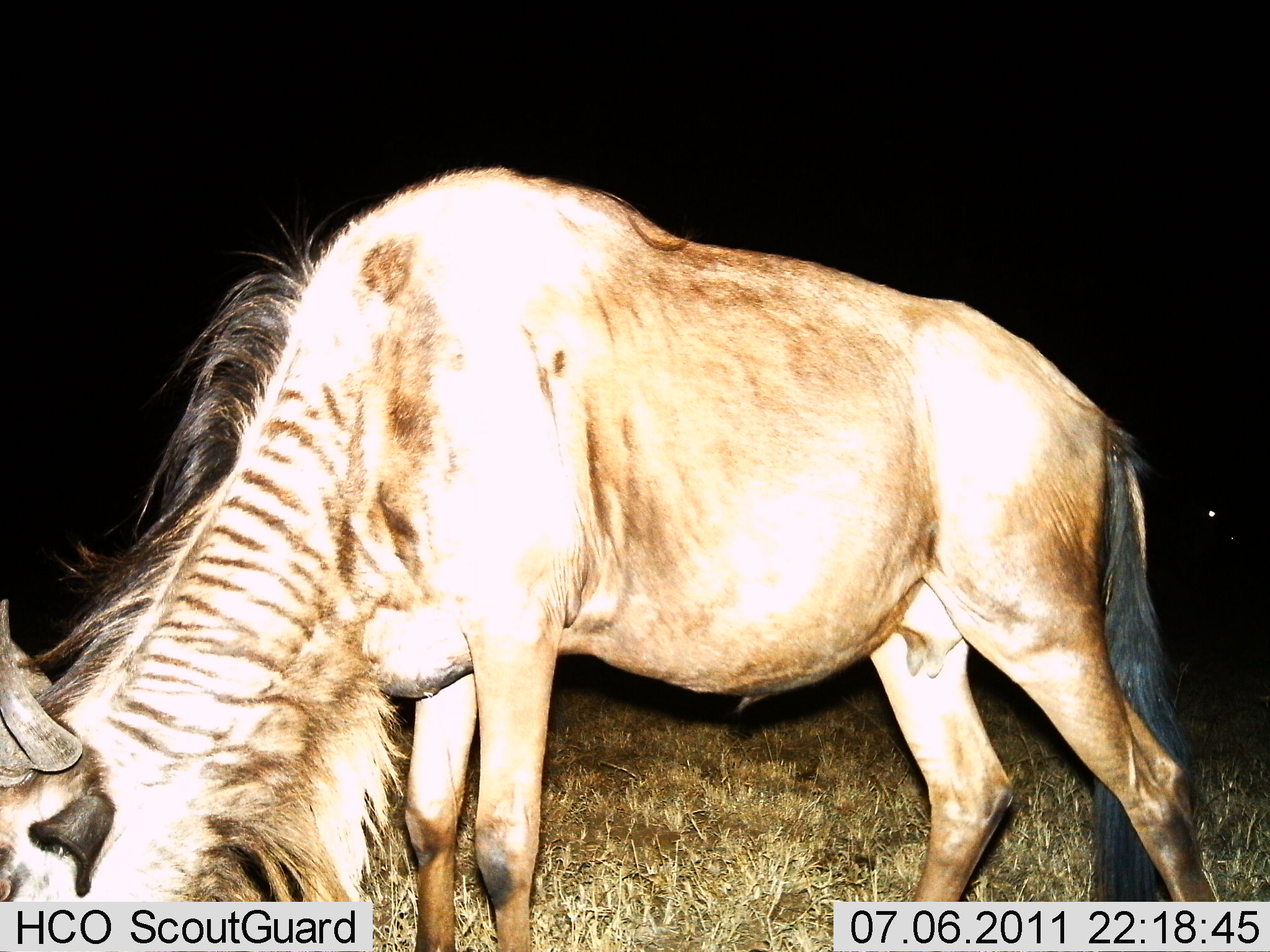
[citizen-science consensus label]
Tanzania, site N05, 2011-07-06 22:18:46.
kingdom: Animalia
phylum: Chordata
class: Mammalia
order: Artiodactyla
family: Bovidae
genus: Connochaetes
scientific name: Connochaetes taurinus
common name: blue wildebeest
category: wildebeest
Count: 1.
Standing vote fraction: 25%.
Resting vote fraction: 0%.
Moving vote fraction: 0%.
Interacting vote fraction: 0%.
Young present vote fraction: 0%.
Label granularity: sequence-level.